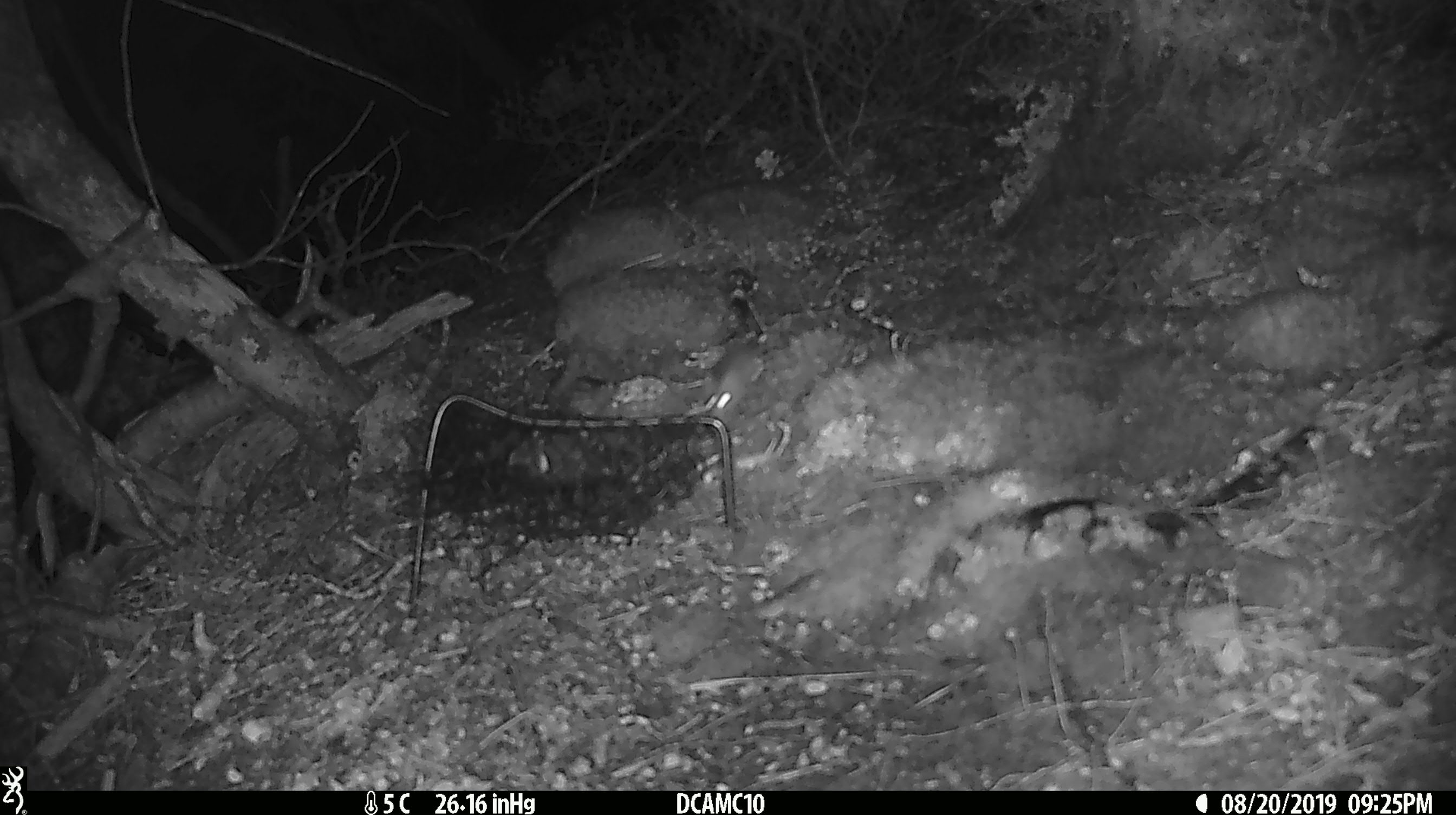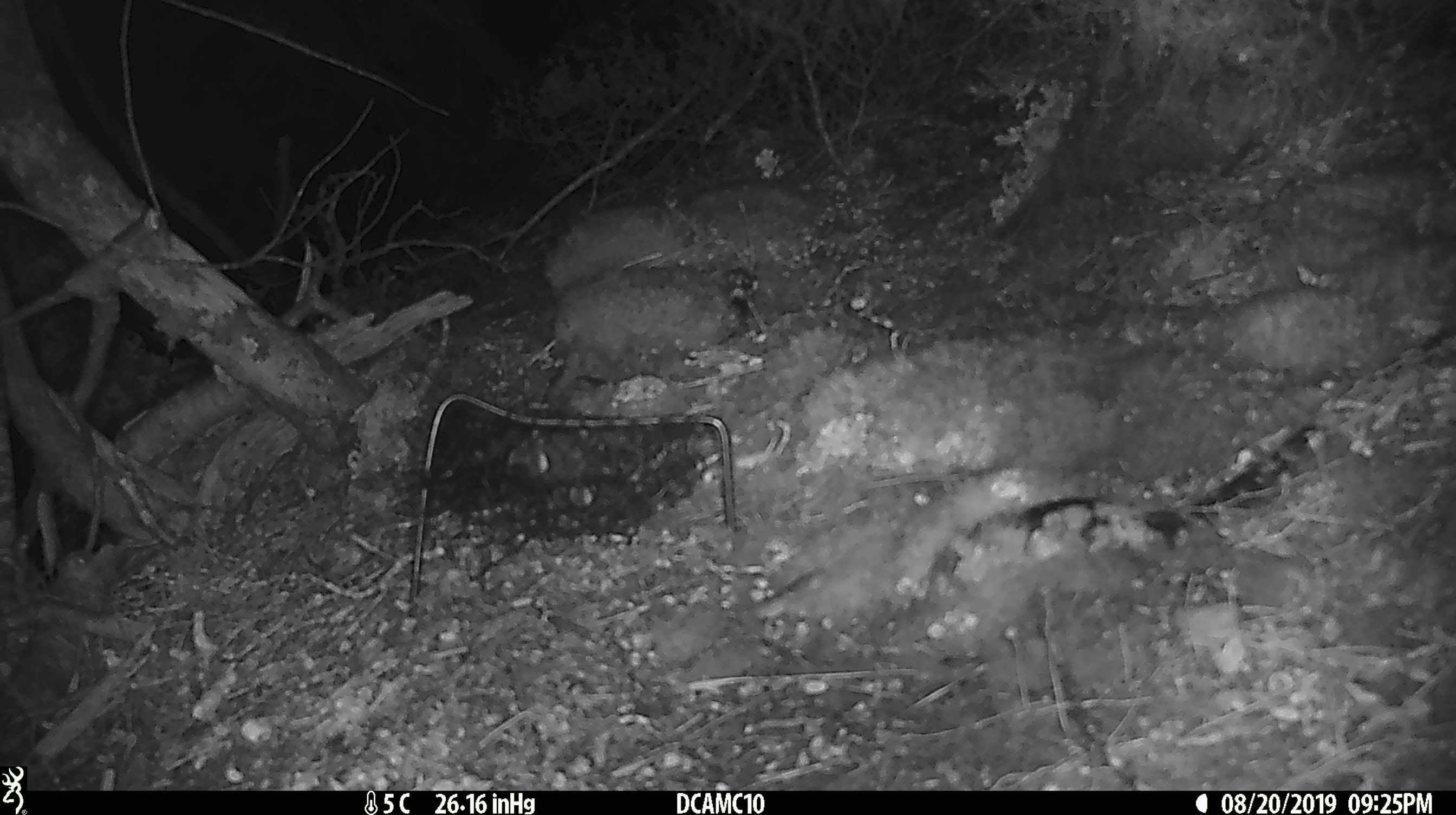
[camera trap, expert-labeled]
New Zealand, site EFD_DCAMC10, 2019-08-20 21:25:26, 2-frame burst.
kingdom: Animalia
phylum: Chordata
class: Mammalia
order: Rodentia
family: Muridae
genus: Mus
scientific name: Mus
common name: mouse